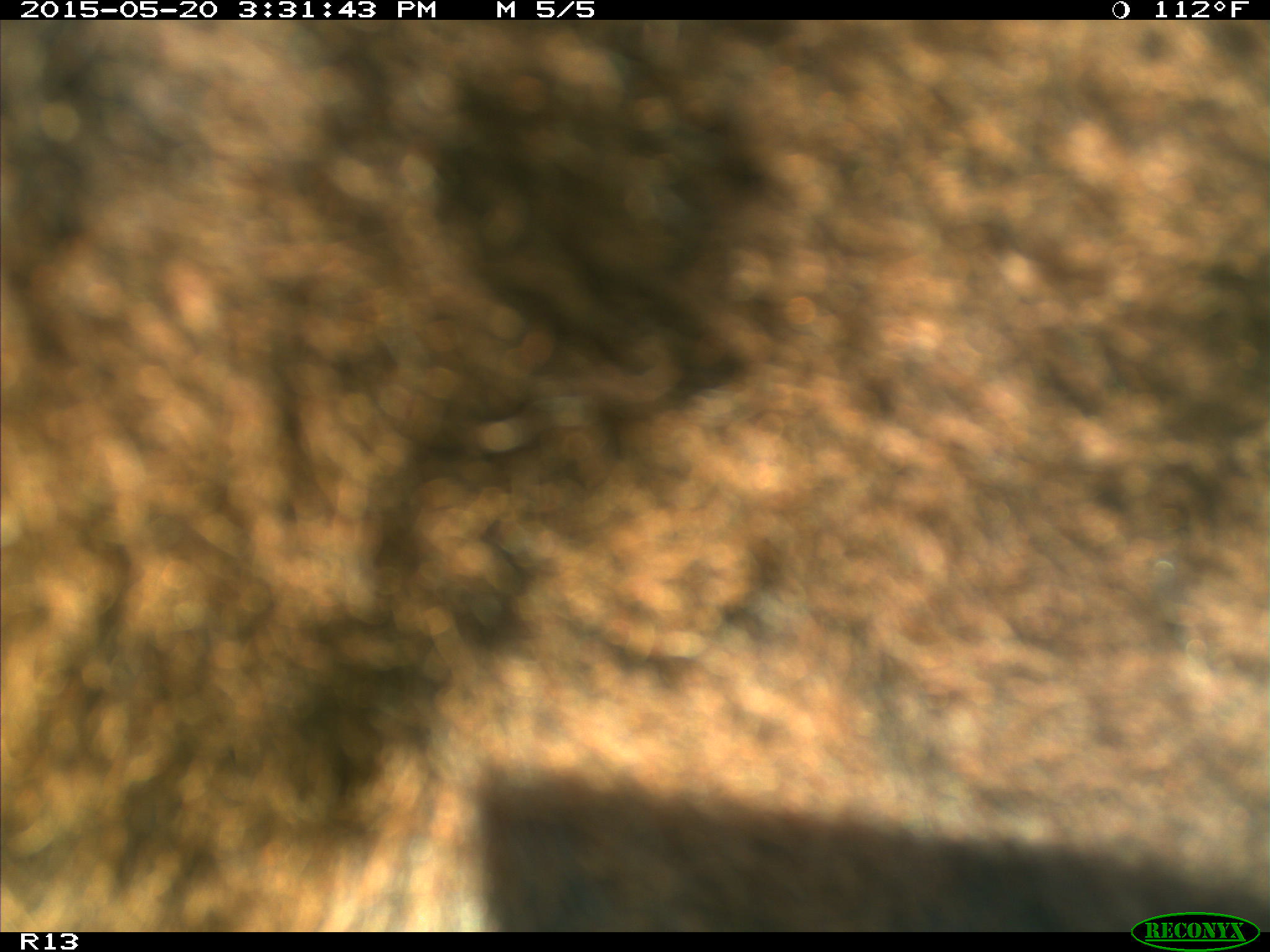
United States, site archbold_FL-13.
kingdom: Animalia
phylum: Chordata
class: Mammalia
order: Artiodactyla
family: Bovidae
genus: Bos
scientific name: Bos taurus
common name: domestic cow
Bos taurus (domestic cow).